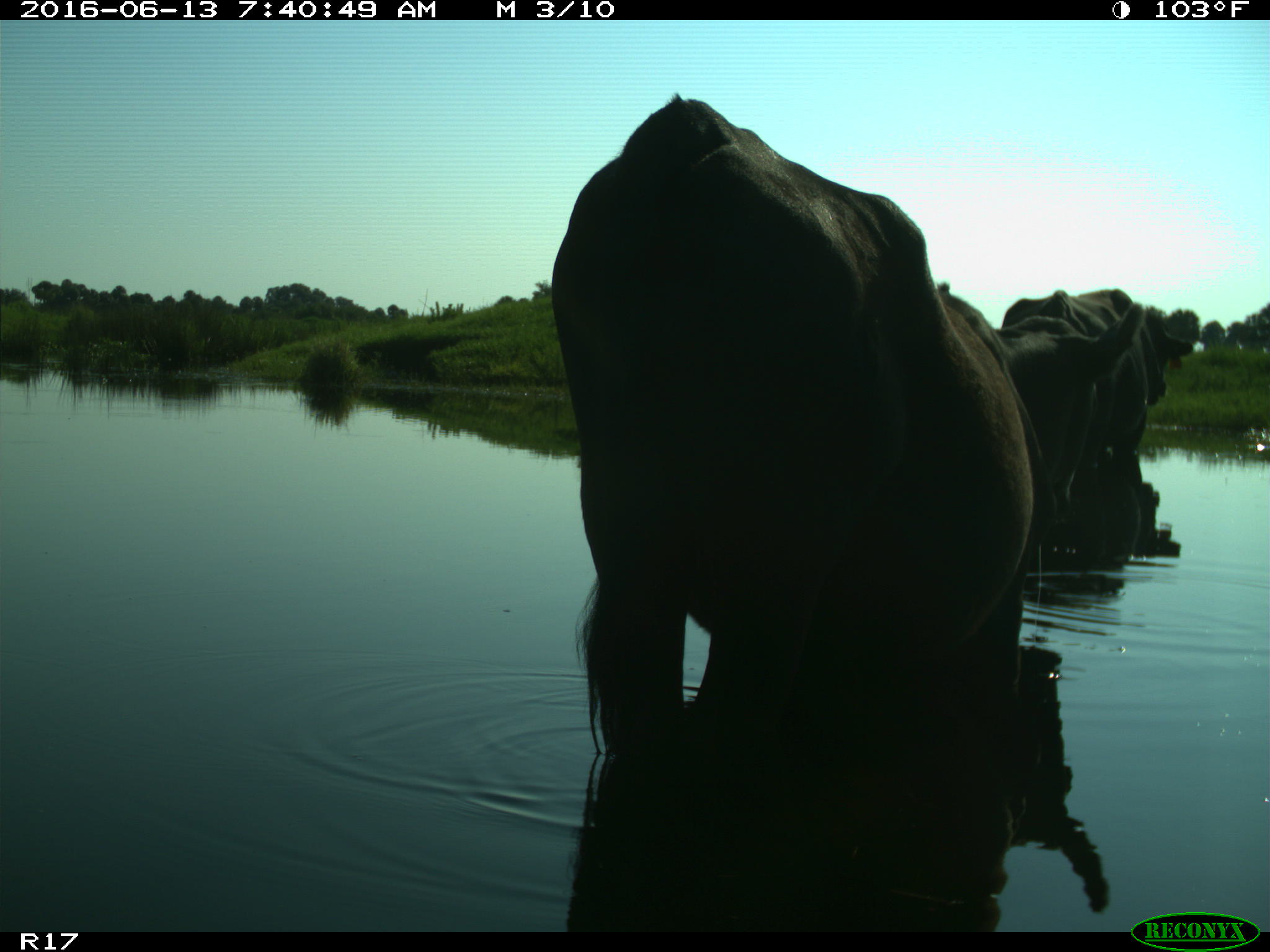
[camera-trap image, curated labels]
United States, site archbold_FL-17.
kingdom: Animalia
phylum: Chordata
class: Mammalia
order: Artiodactyla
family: Bovidae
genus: Bos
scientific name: Bos taurus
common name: domestic cow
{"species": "Bos taurus (domestic cow)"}